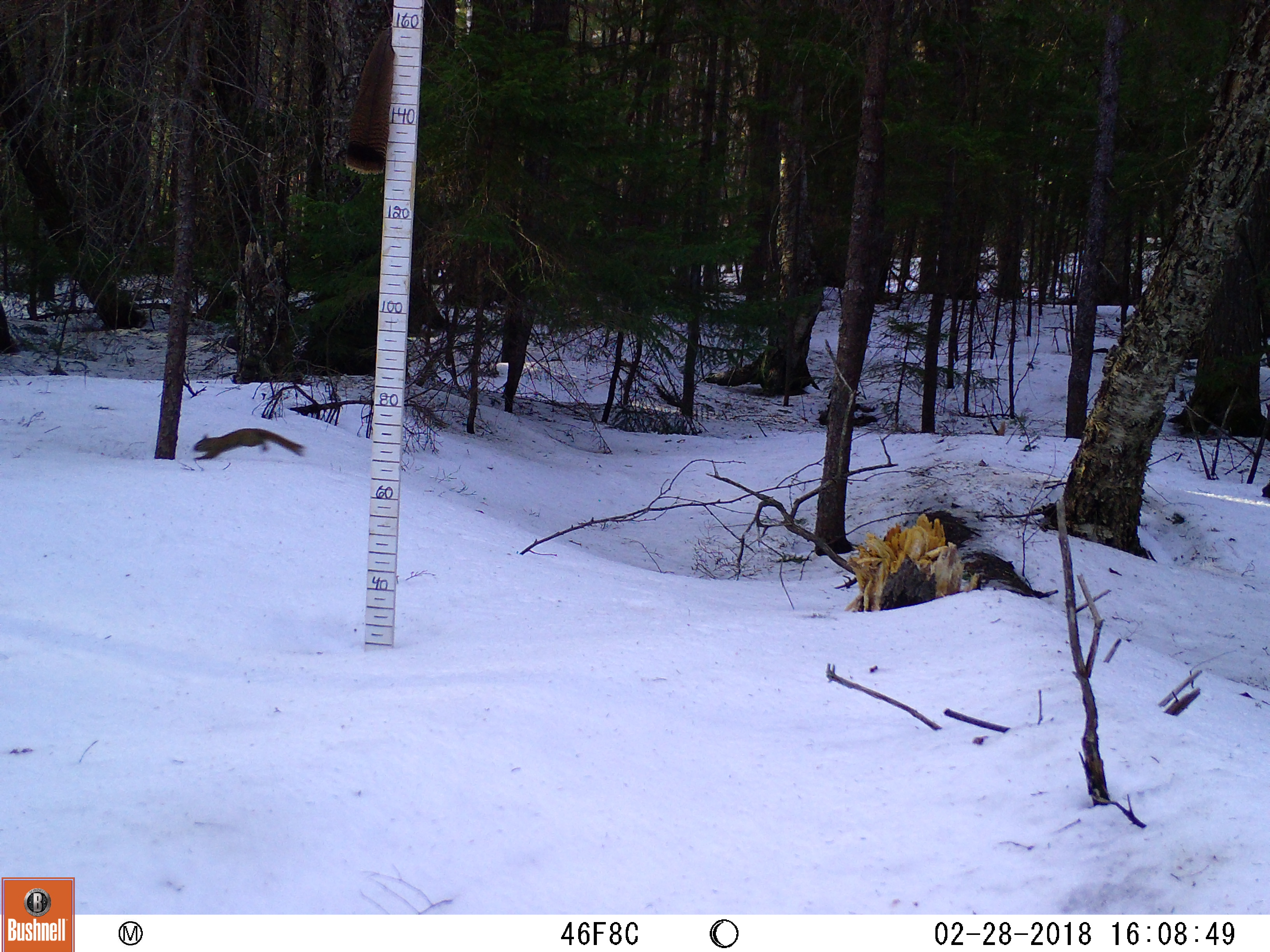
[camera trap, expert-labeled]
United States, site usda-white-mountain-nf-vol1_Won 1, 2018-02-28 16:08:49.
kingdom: Animalia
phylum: Chordata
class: Mammalia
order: Rodentia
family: Sciuridae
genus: Tamiasciurus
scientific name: Tamiasciurus hudsonicus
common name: red squirrel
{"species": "red squirrel (Tamiasciurus hudsonicus)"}